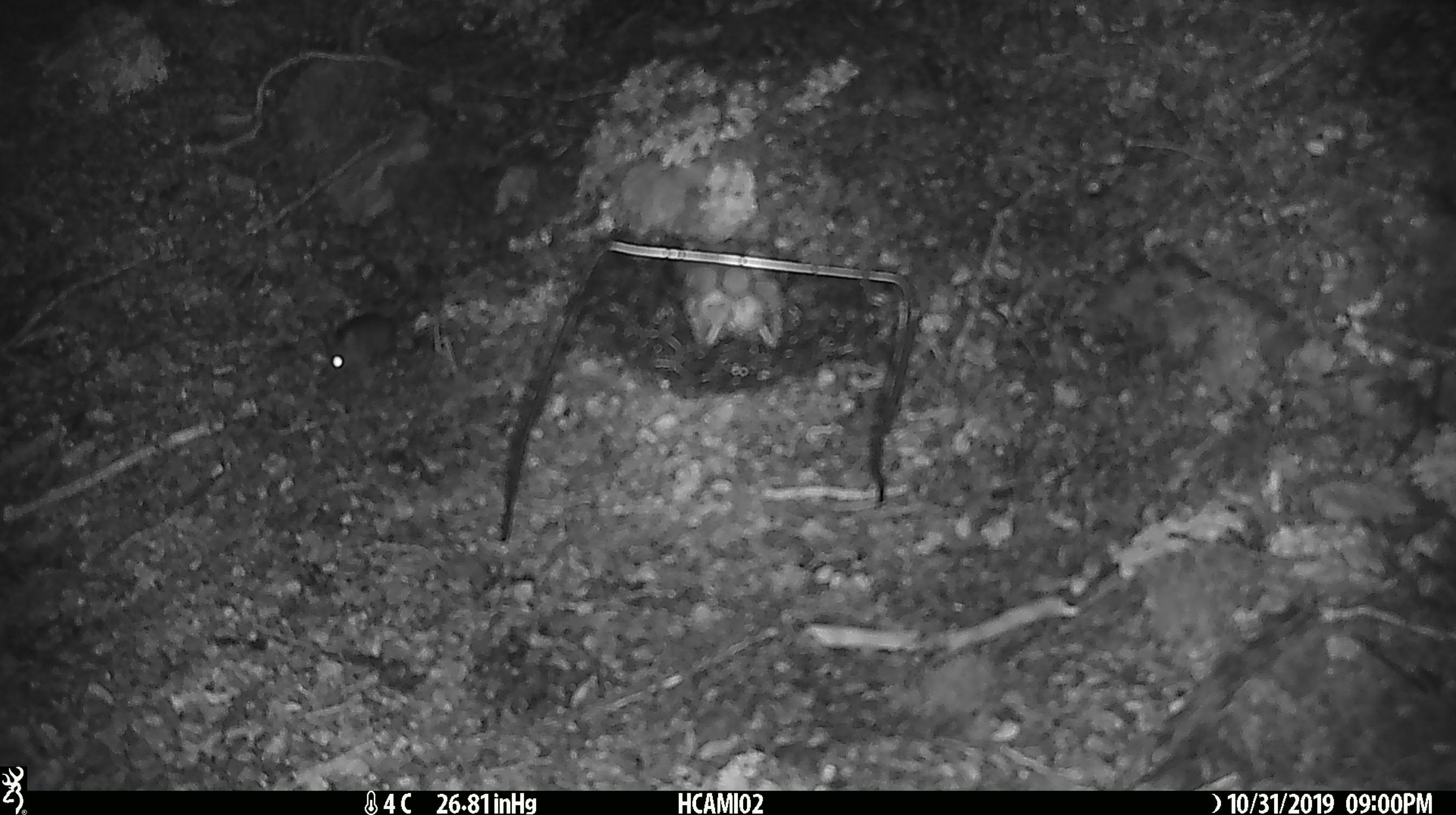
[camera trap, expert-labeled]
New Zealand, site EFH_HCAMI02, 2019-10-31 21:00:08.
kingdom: Animalia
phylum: Chordata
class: Mammalia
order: Rodentia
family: Muridae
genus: Mus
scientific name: Mus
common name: mouse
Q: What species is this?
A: Mouse (Mus).